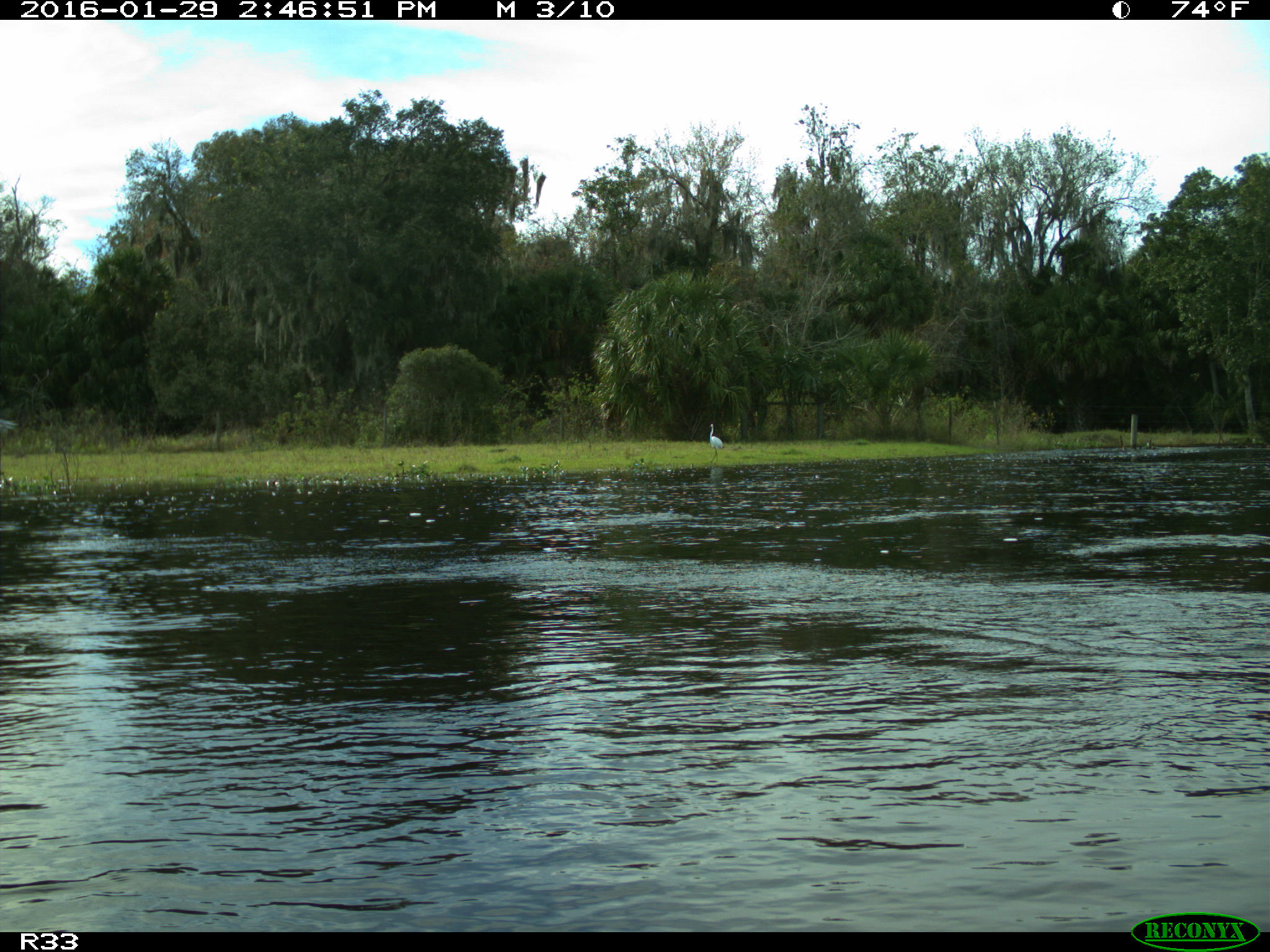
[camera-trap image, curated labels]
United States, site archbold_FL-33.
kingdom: Animalia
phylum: Chordata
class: Aves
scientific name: Aves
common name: birds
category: unidentified bird